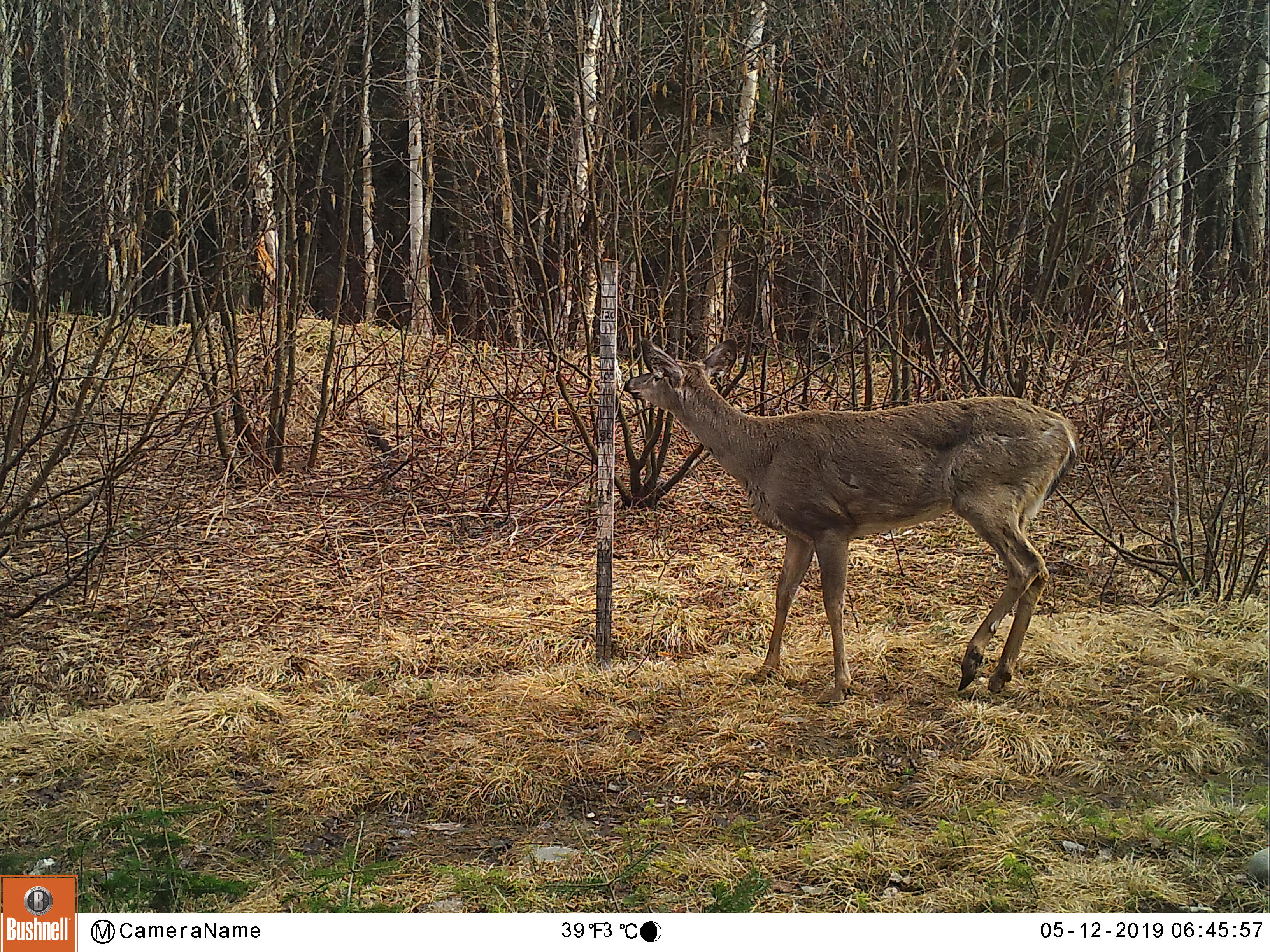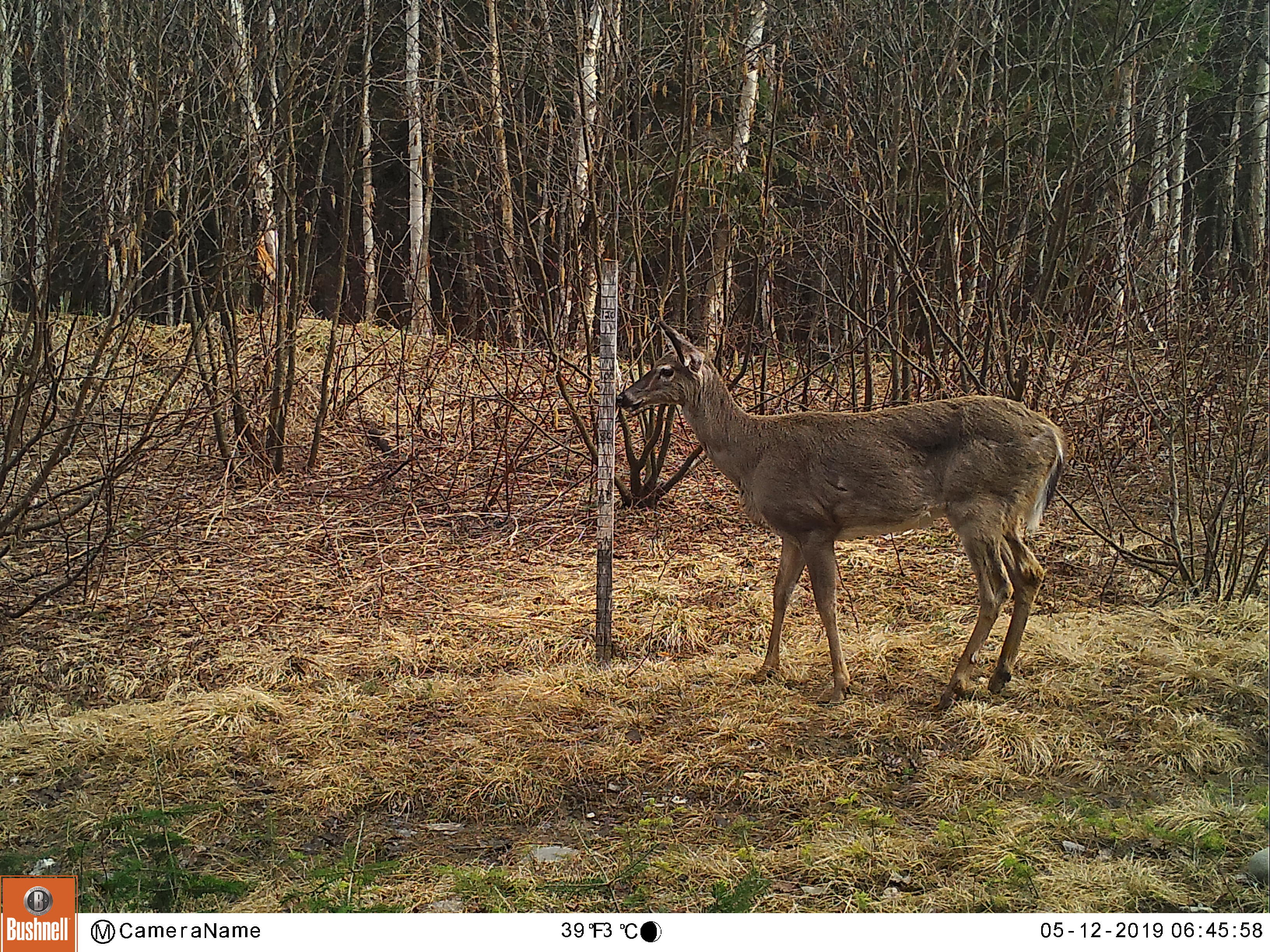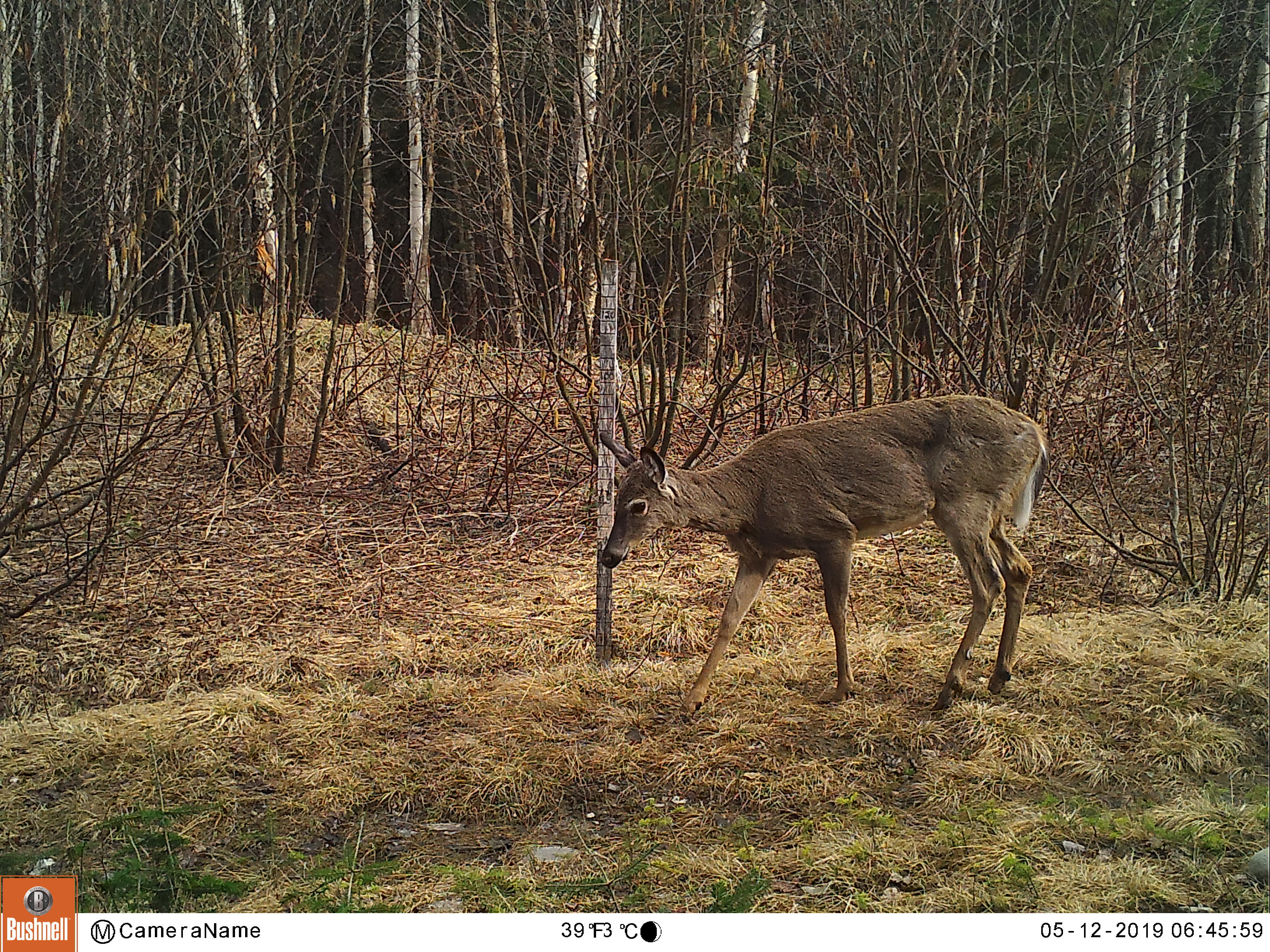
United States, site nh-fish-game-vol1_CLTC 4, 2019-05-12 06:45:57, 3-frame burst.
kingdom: Animalia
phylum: Chordata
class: Mammalia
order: Artiodactyla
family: Cervidae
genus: Odocoileus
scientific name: Odocoileus virginianus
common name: white-tailed deer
White-tailed deer (Odocoileus virginianus).